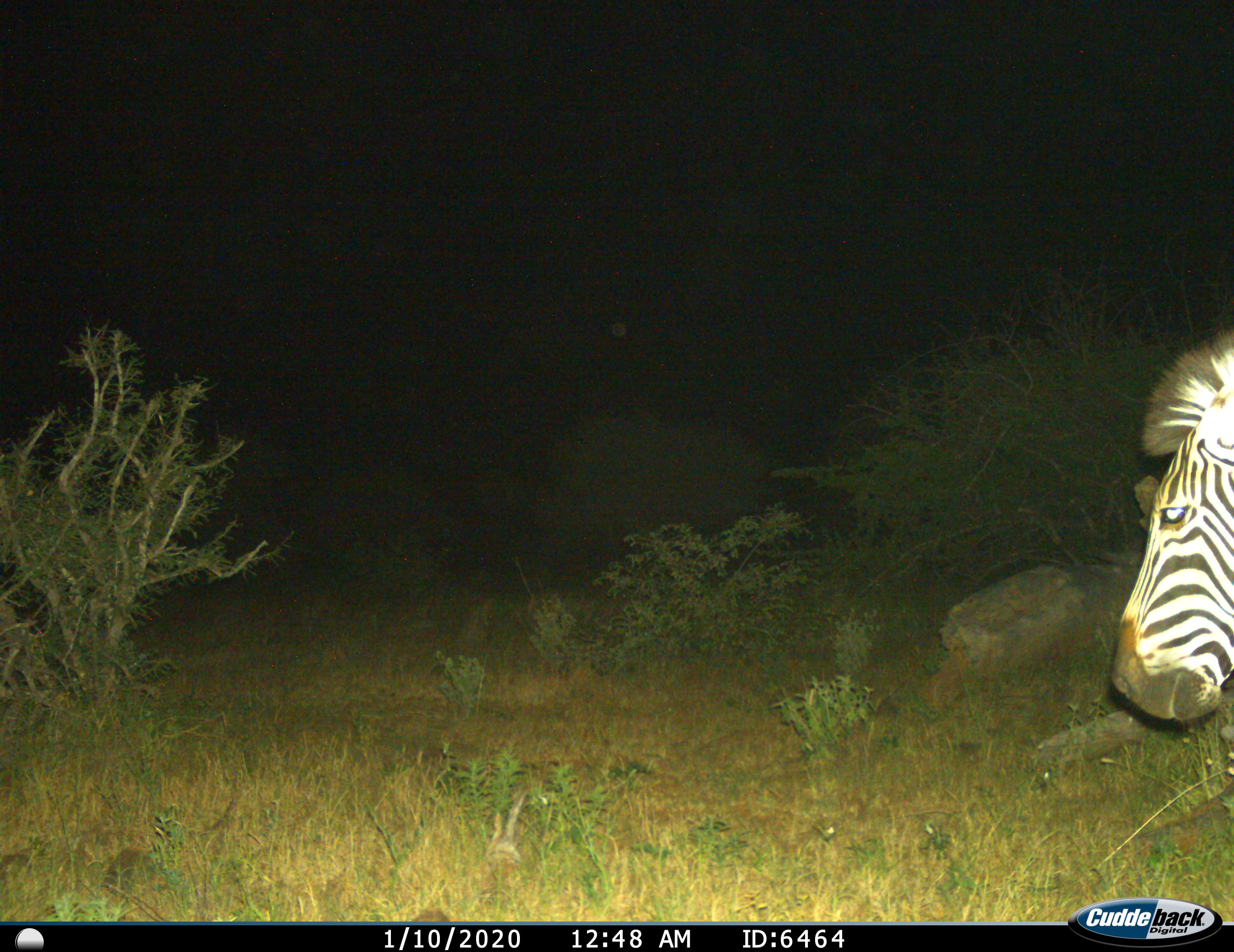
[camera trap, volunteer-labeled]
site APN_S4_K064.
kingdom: Animalia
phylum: Chordata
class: Mammalia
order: Perissodactyla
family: Equidae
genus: Equus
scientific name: Equus quagga burchellii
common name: burchell's zebra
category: zebraburchells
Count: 1.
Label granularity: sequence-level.